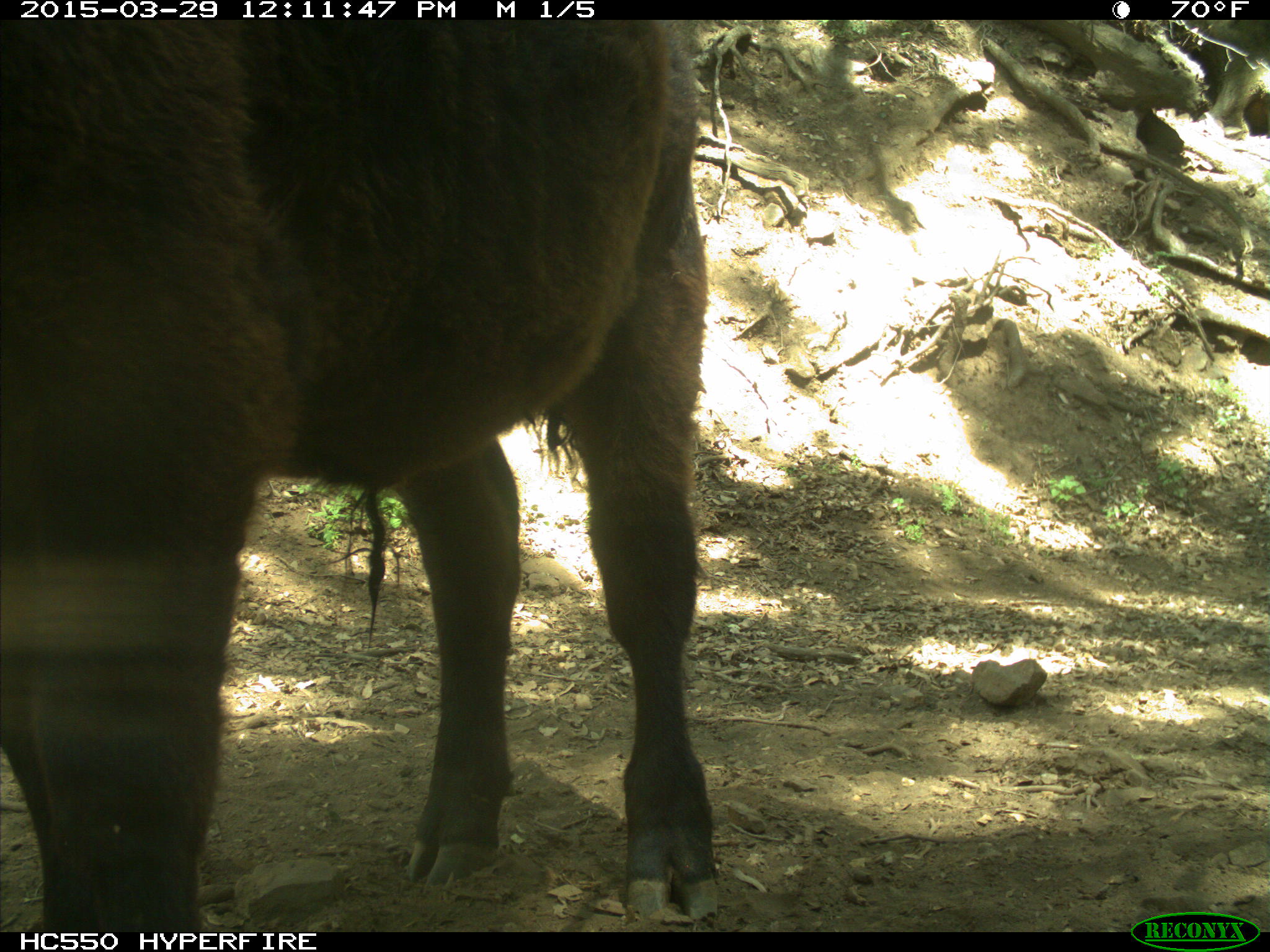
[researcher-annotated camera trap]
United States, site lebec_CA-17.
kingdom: Animalia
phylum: Chordata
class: Mammalia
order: Artiodactyla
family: Bovidae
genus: Bos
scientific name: Bos taurus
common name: domestic cow